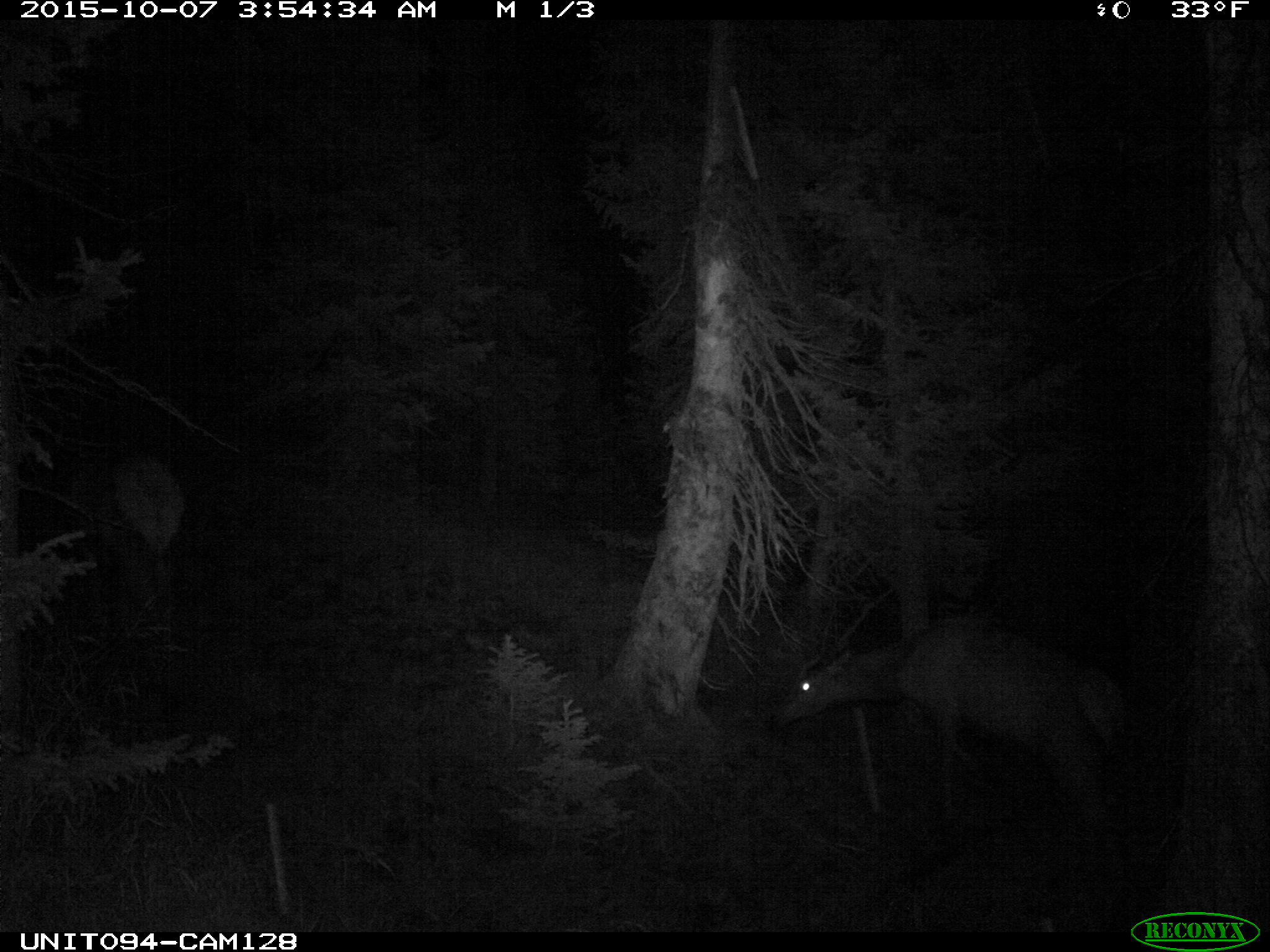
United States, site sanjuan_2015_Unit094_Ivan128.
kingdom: Animalia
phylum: Chordata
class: Mammalia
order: Artiodactyla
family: Cervidae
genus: Cervus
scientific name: Cervus elaphus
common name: red deer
Cervus elaphus (red deer).